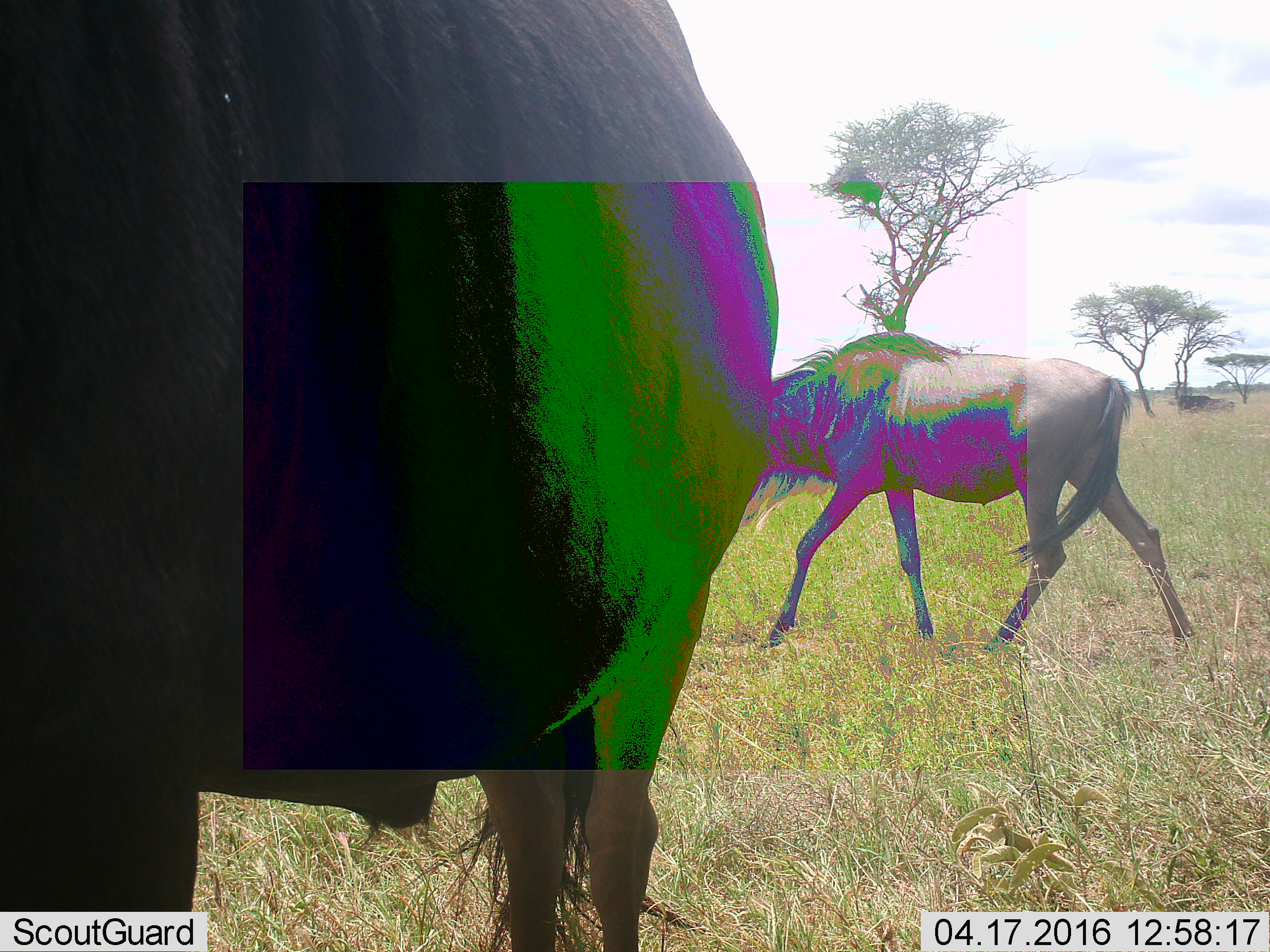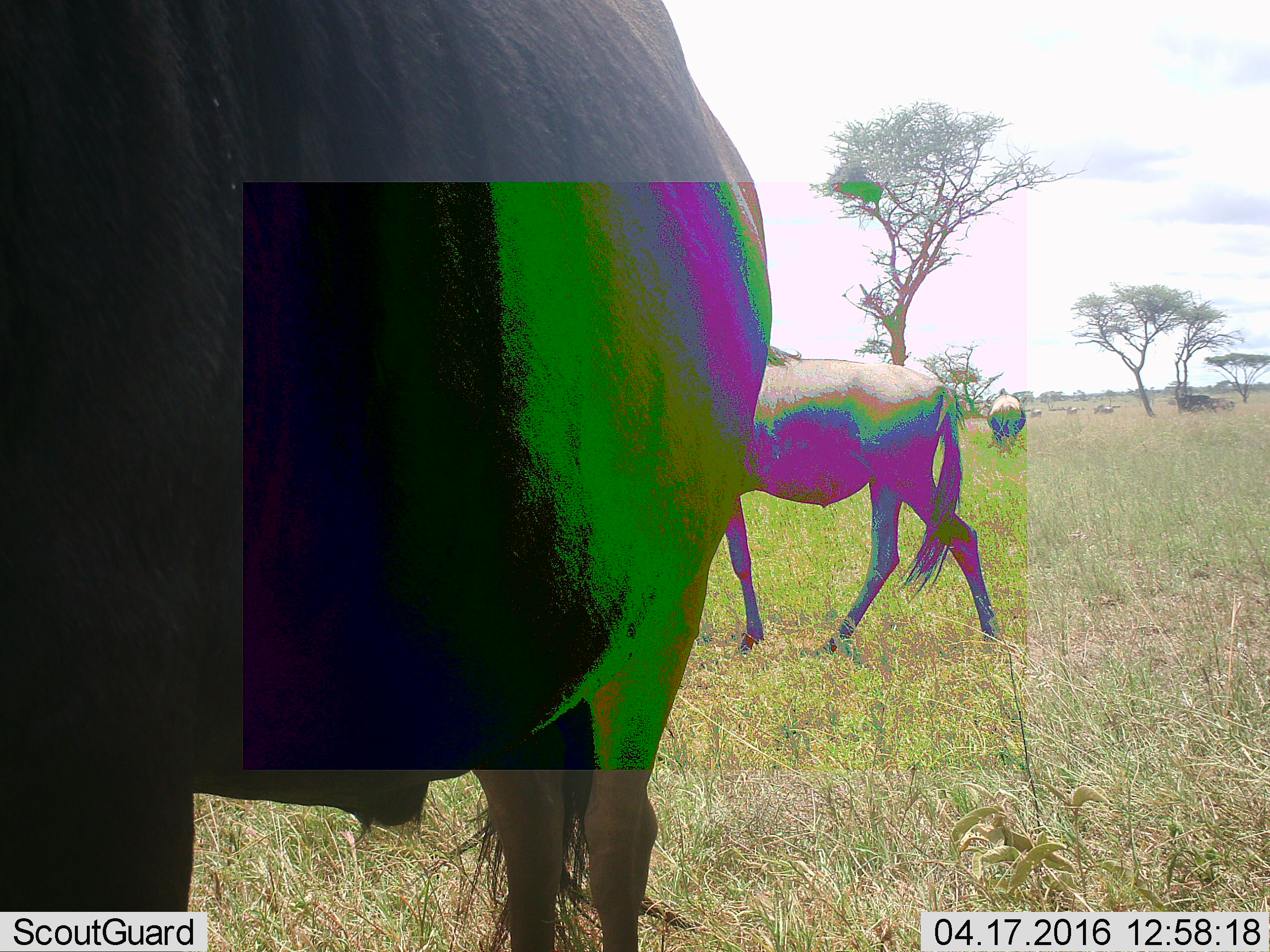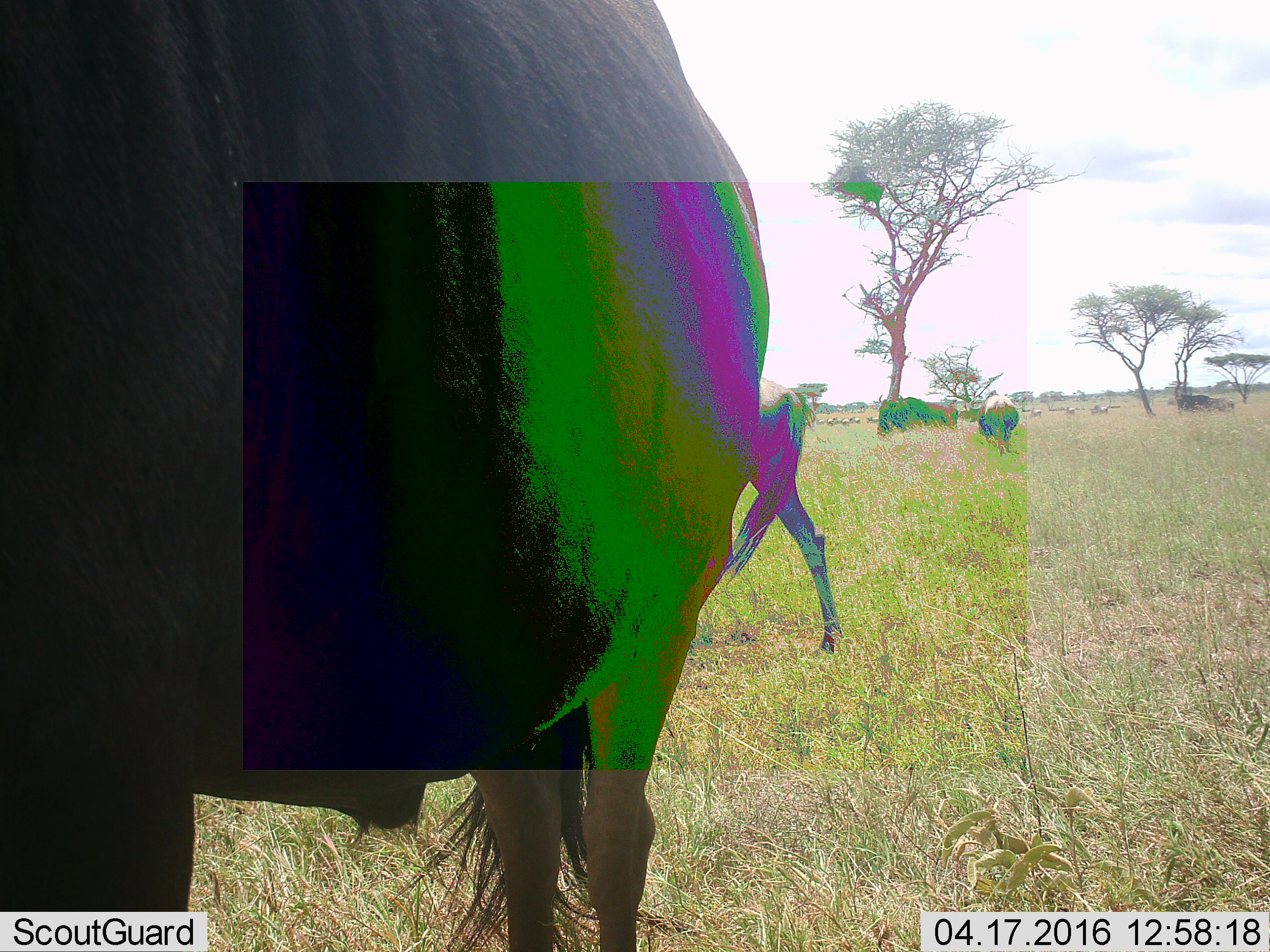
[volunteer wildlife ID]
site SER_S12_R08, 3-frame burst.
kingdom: Animalia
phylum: Chordata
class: Mammalia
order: Artiodactyla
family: Bovidae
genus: Connochaetes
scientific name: Connochaetes taurinus taurinus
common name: blue wildebeest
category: wildebeestblue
Wildebeestblue (blue wildebeest) (Connochaetes taurinus taurinus), count 11-50. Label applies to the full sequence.